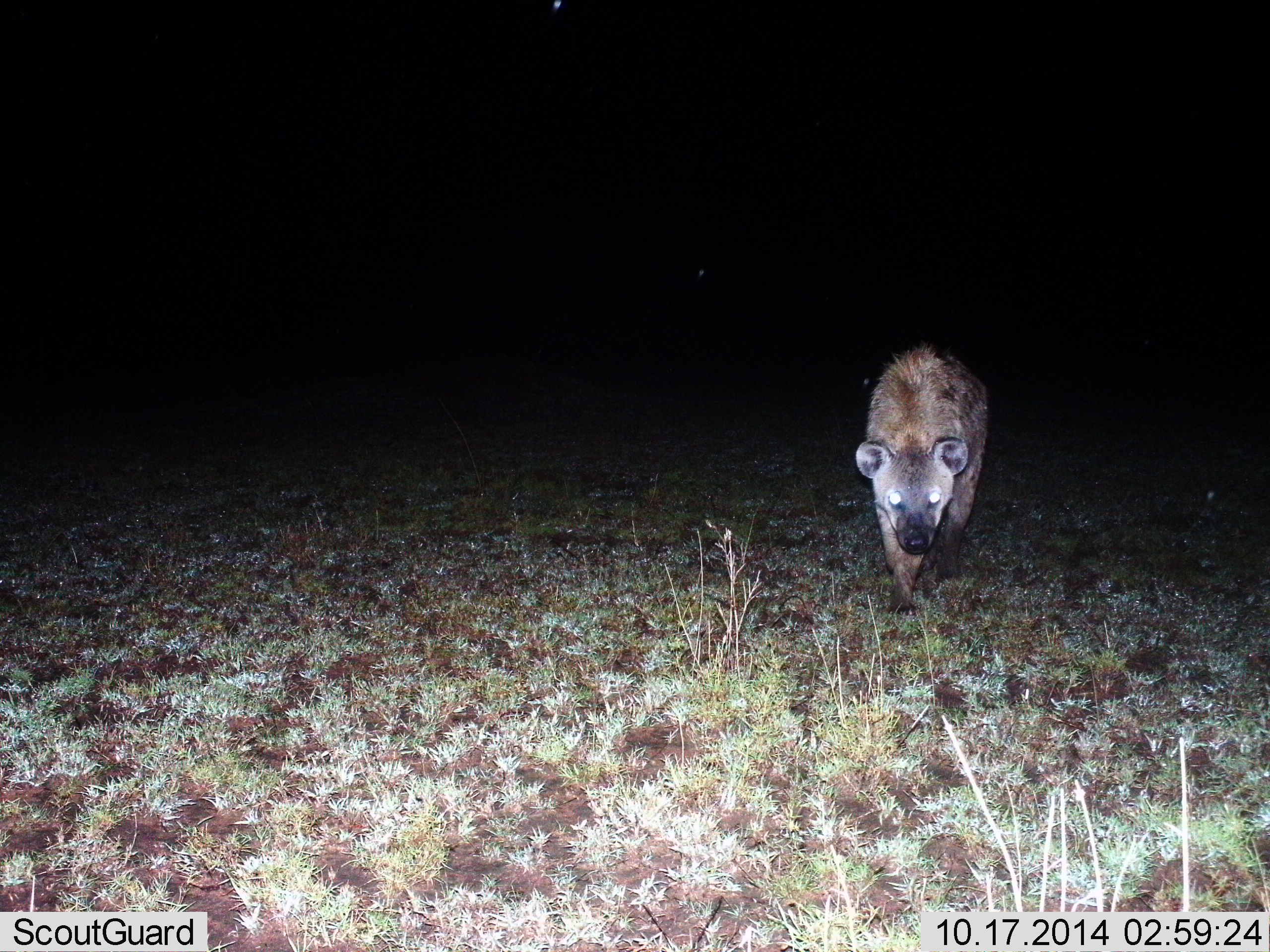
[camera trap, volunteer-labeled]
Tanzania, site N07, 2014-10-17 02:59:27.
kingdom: Animalia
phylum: Chordata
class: Mammalia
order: Carnivora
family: Hyaenidae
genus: Crocuta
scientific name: Crocuta crocuta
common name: spotted hyena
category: hyenaspotted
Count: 1.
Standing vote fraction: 10%.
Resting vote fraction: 0%.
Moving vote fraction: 80%.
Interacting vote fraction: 0%.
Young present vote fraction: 0%.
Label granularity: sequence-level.